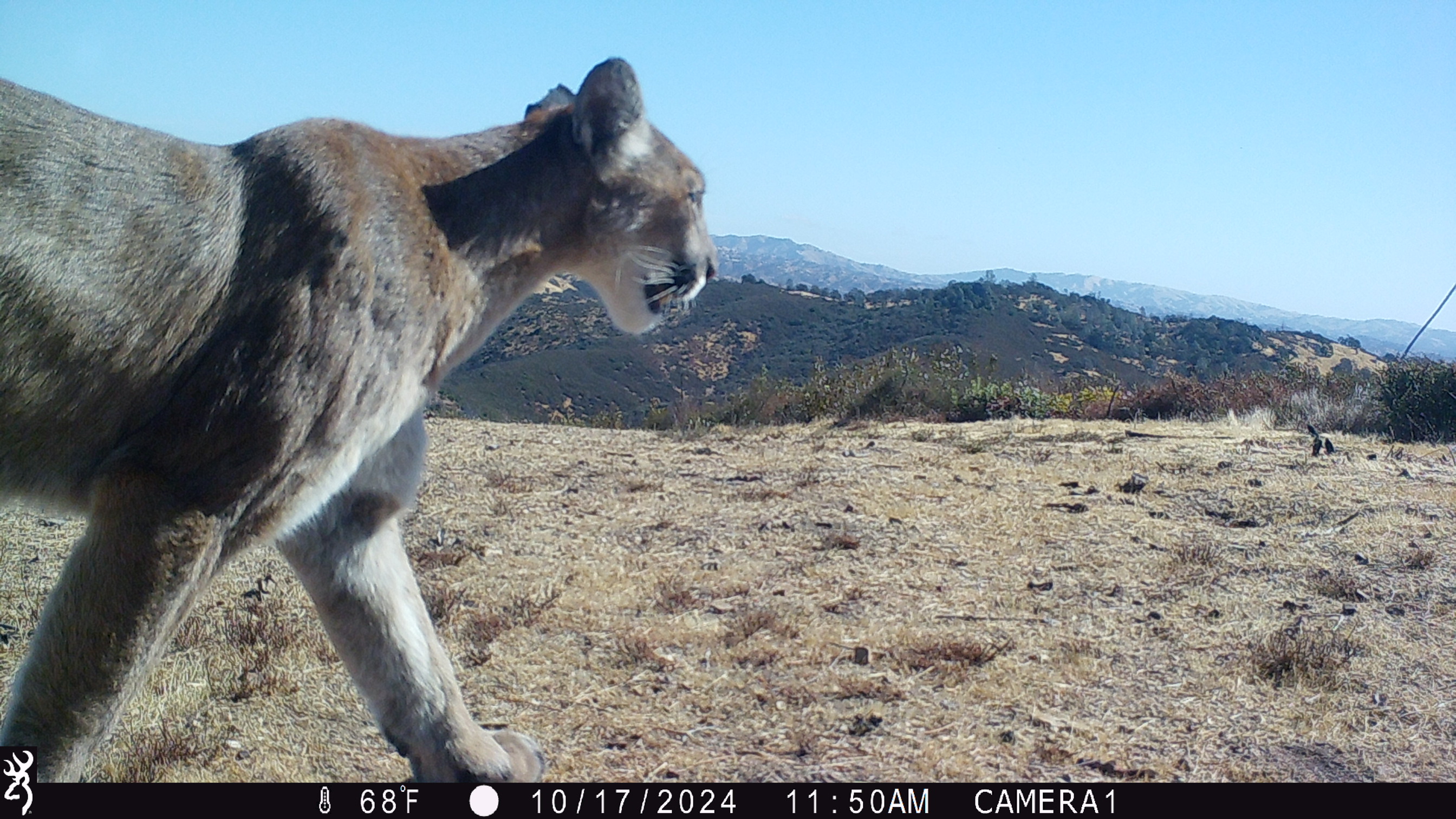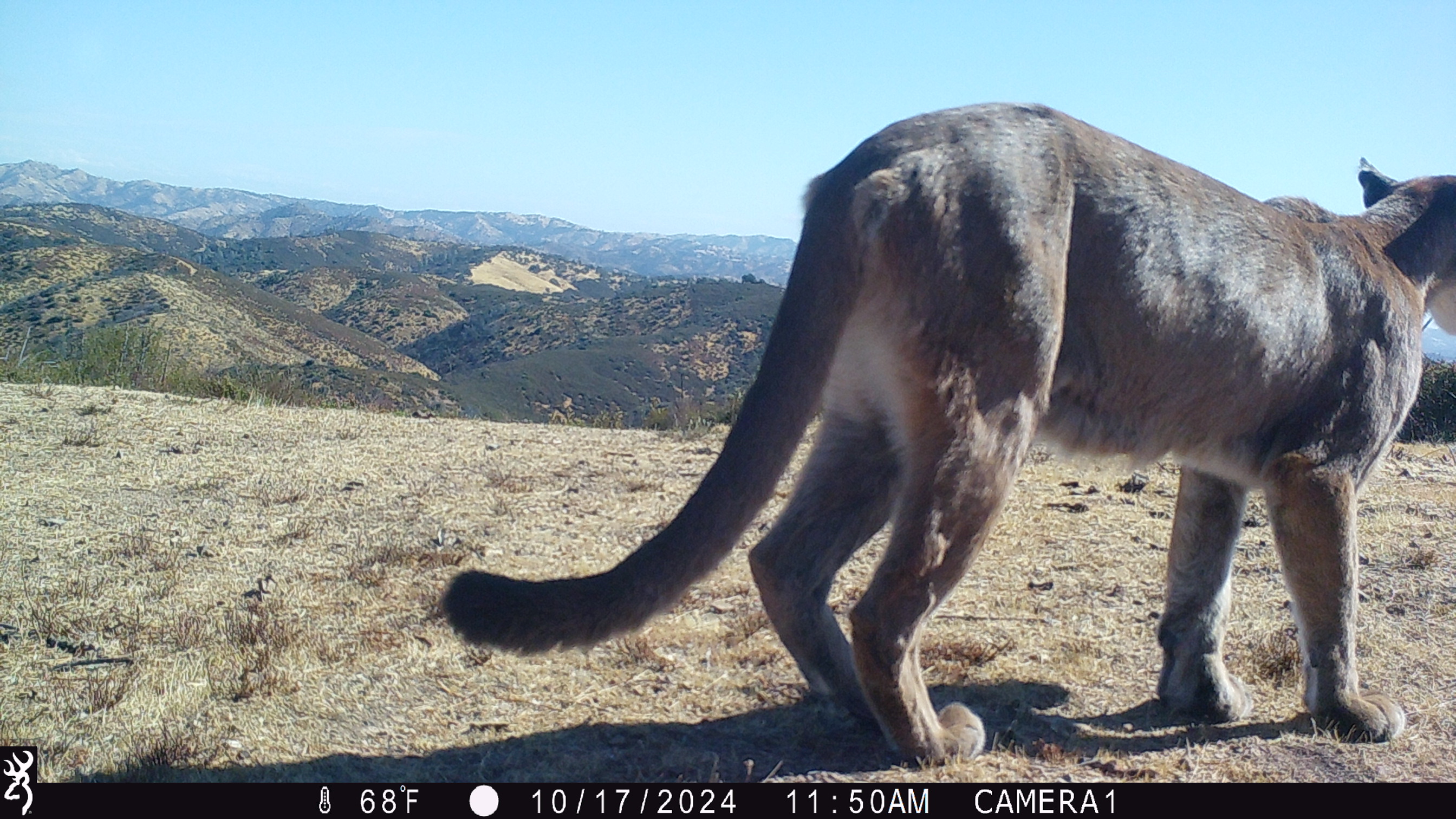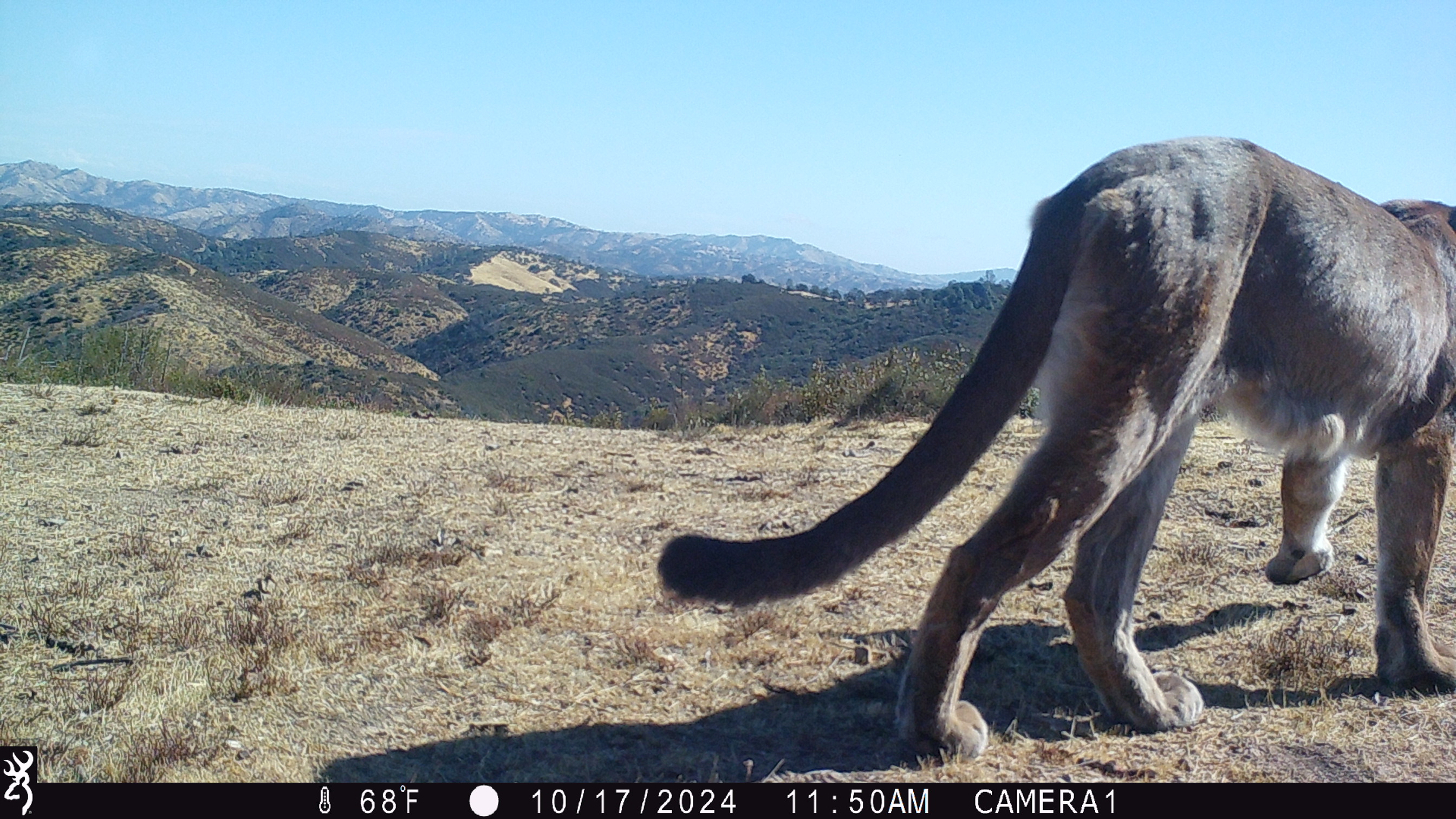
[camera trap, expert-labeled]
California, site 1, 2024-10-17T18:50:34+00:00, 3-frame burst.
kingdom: Animalia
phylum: Chordata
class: Mammalia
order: Carnivora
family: Felidae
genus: Puma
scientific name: Puma concolor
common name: puma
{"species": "puma (Puma concolor)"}